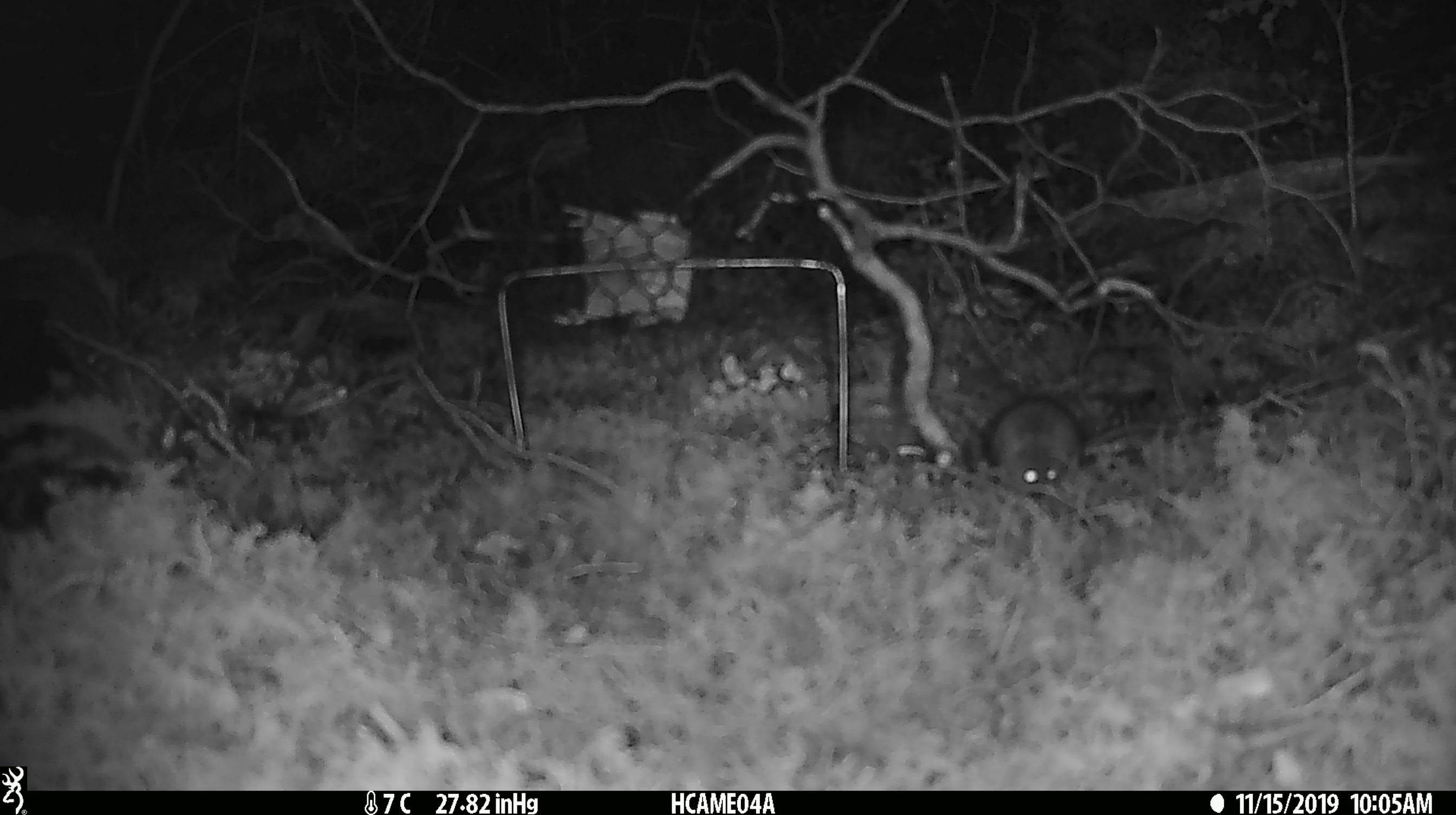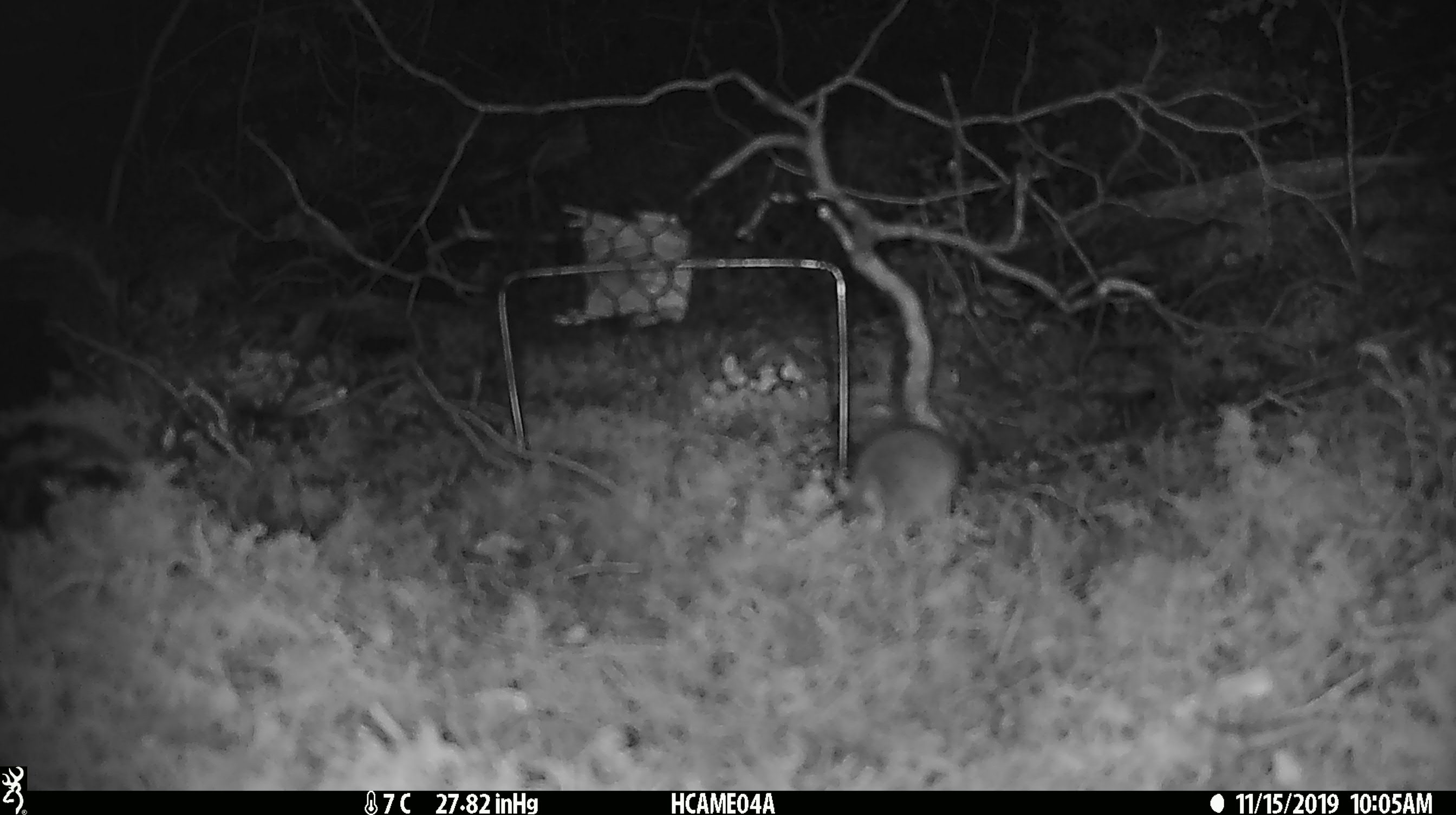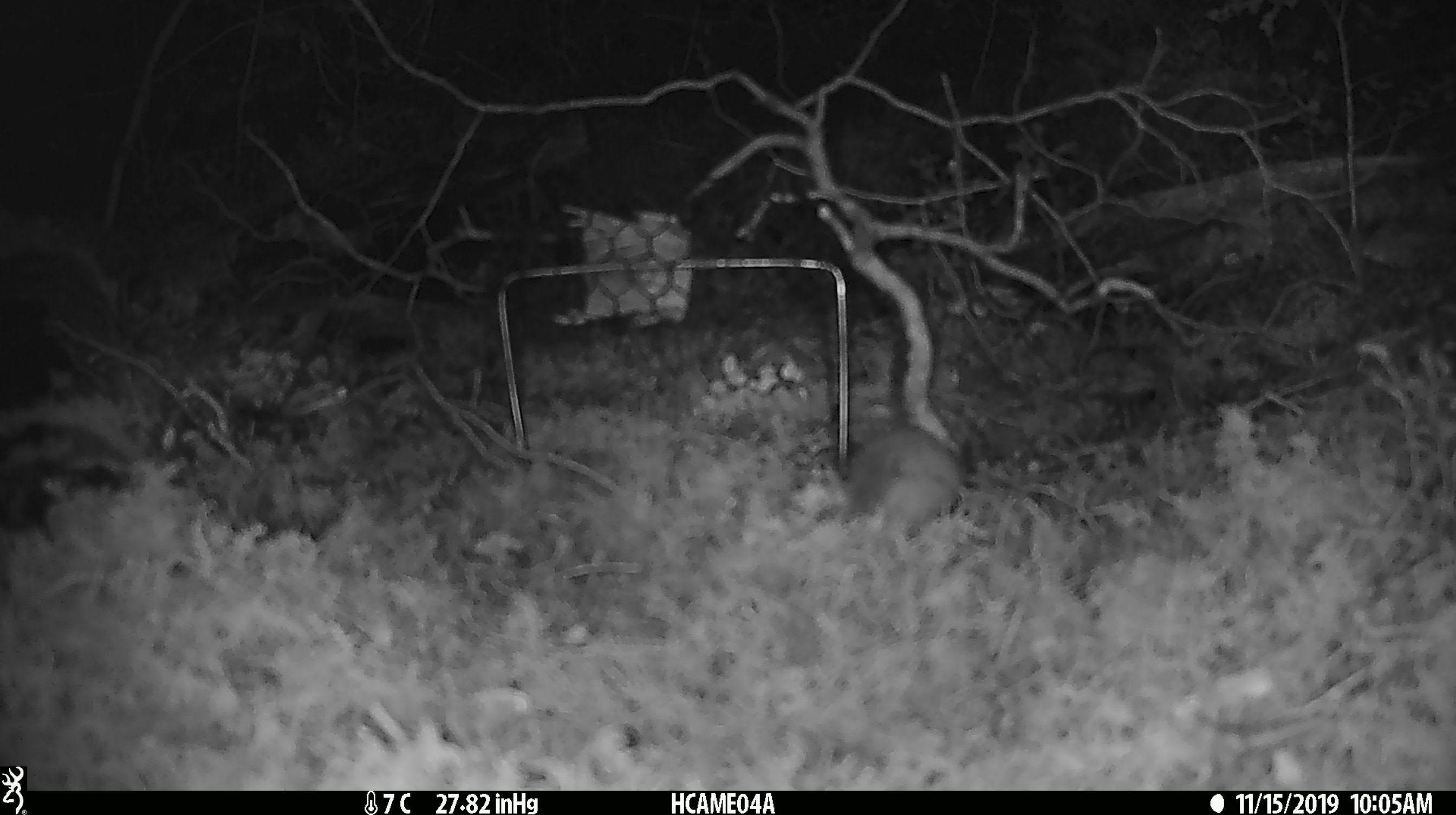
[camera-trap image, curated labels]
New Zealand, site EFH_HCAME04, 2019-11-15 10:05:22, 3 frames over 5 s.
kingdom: Animalia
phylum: Chordata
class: Mammalia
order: Rodentia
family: Muridae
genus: Mus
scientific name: Mus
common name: mouse